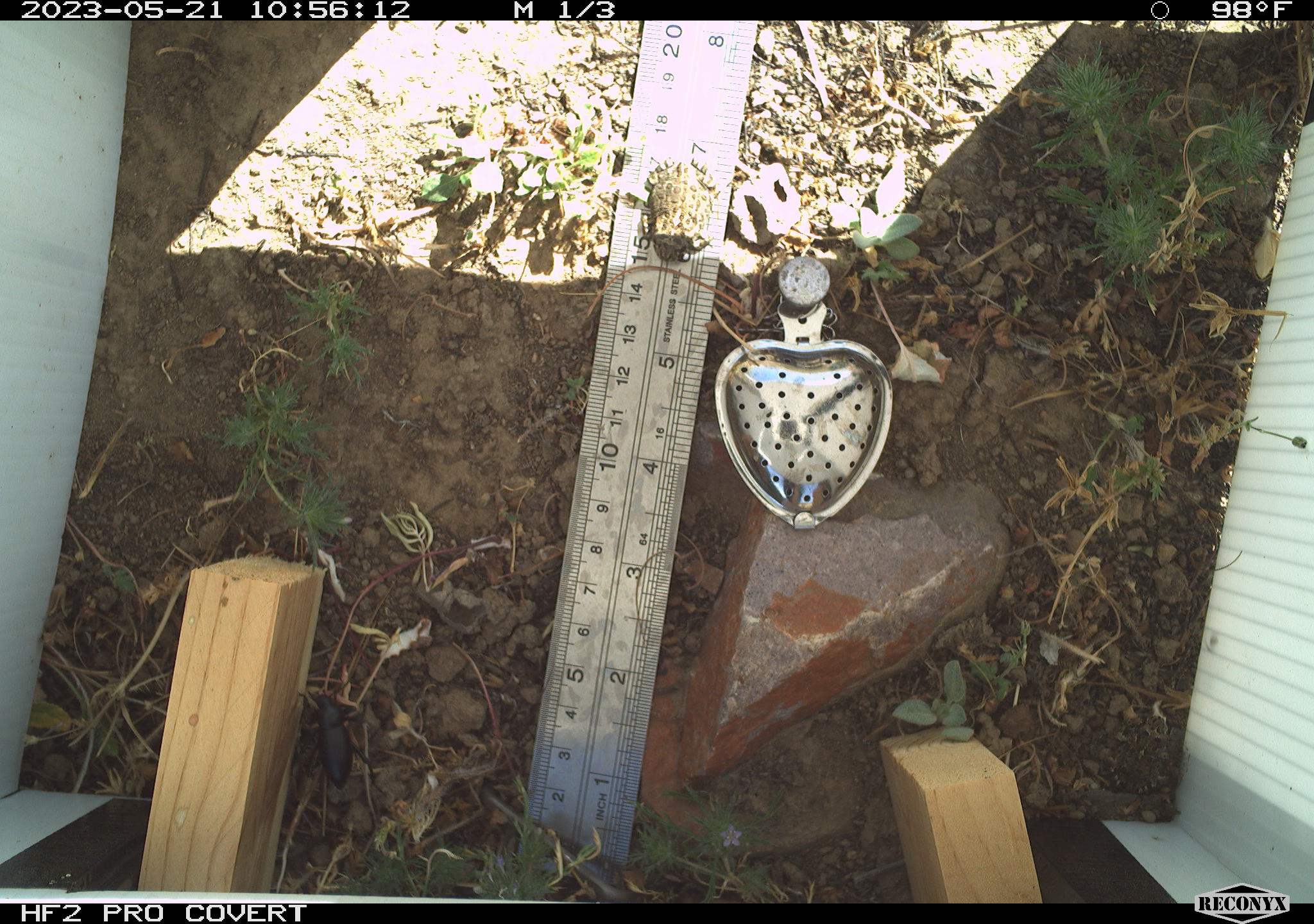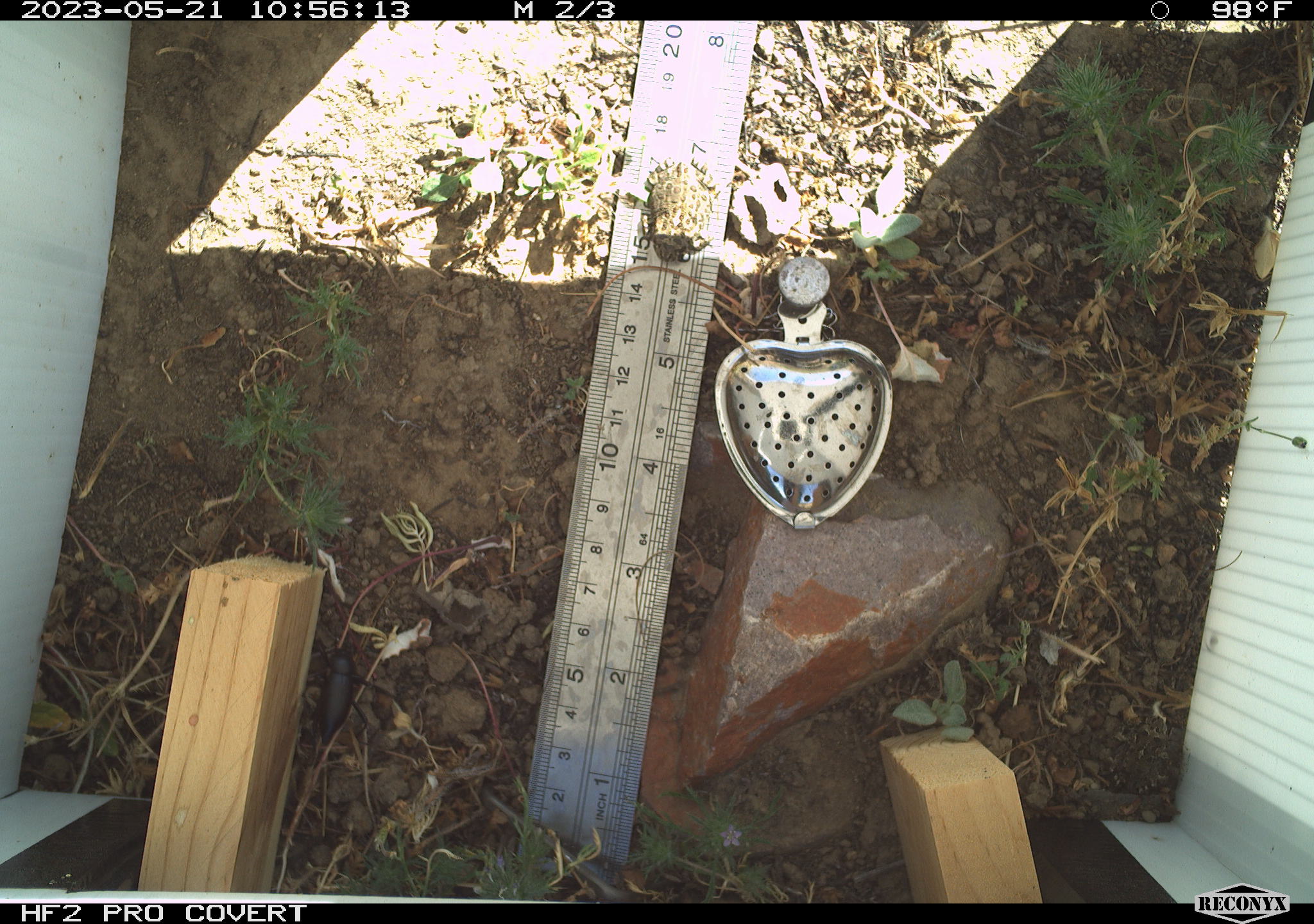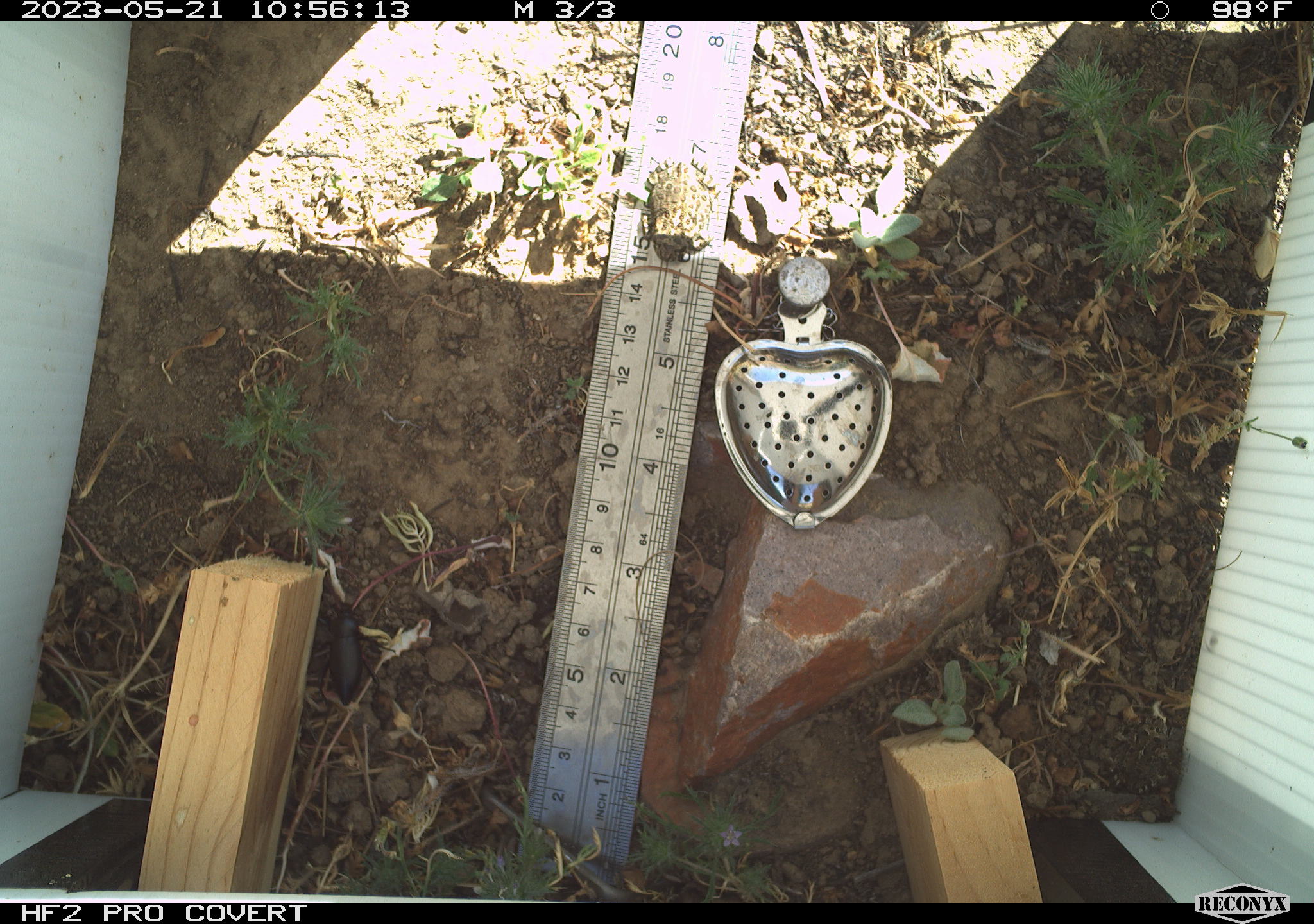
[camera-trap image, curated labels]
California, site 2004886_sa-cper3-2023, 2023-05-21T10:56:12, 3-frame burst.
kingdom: Animalia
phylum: Chordata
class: Amphibia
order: Anura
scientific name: Anura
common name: frogs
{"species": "frogs (Anura)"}